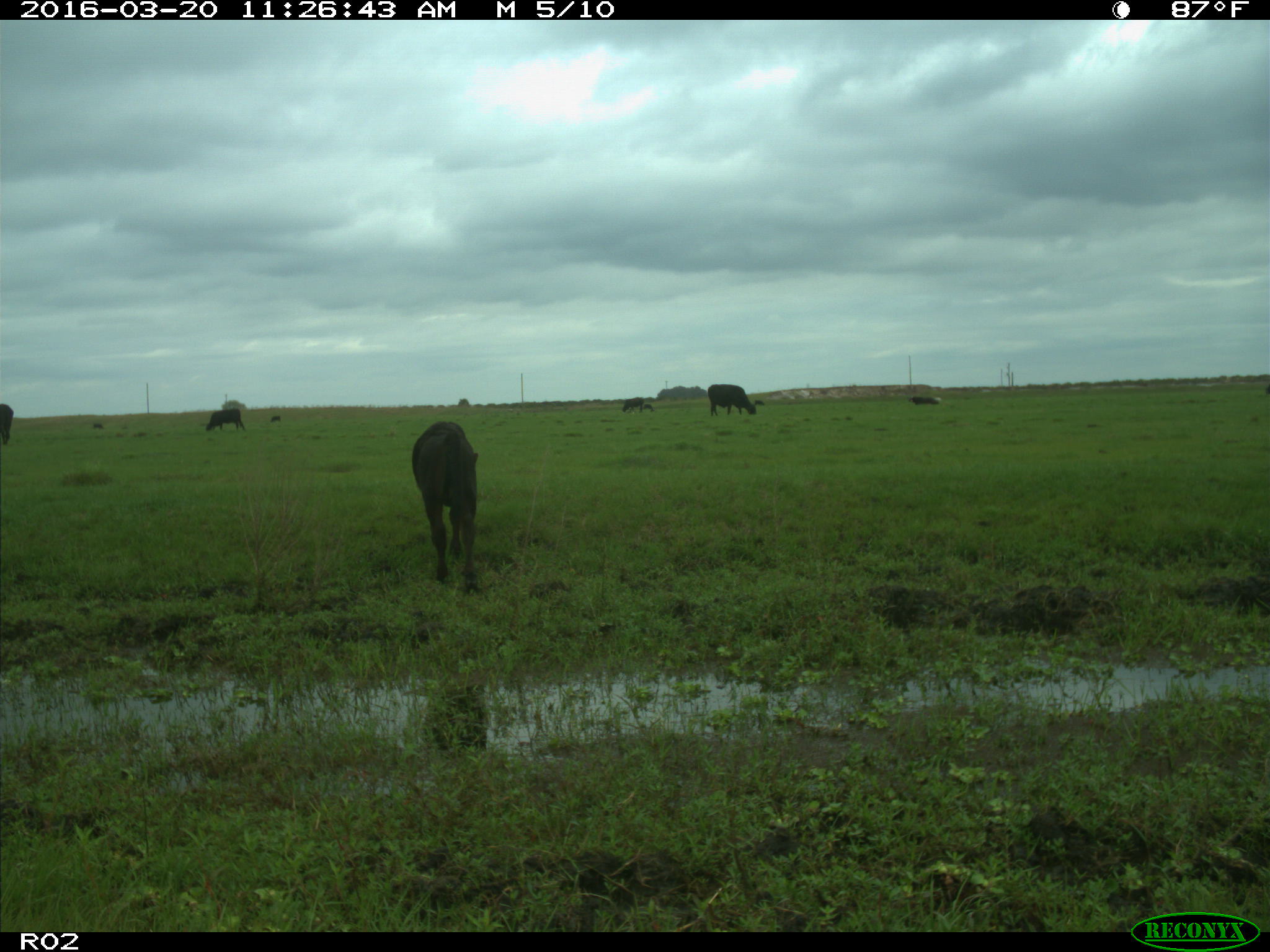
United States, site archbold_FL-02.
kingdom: Animalia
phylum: Chordata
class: Mammalia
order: Artiodactyla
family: Bovidae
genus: Bos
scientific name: Bos taurus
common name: domestic cow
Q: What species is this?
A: Bos taurus (domestic cow).